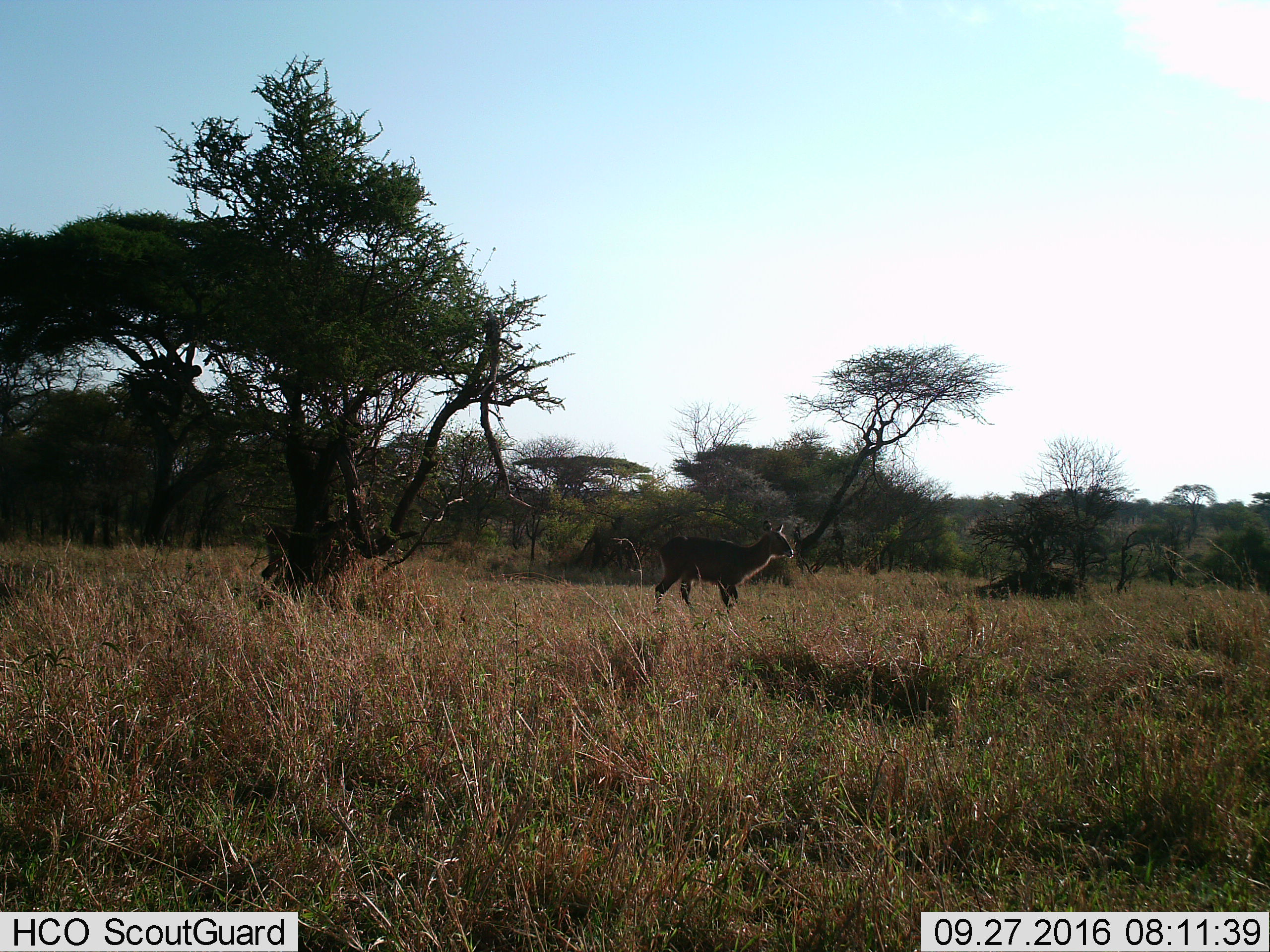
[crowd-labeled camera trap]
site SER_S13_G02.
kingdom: Animalia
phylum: Chordata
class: Mammalia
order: Artiodactyla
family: Bovidae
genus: Kobus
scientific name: Kobus ellipsiprymnus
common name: waterbuck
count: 1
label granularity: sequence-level